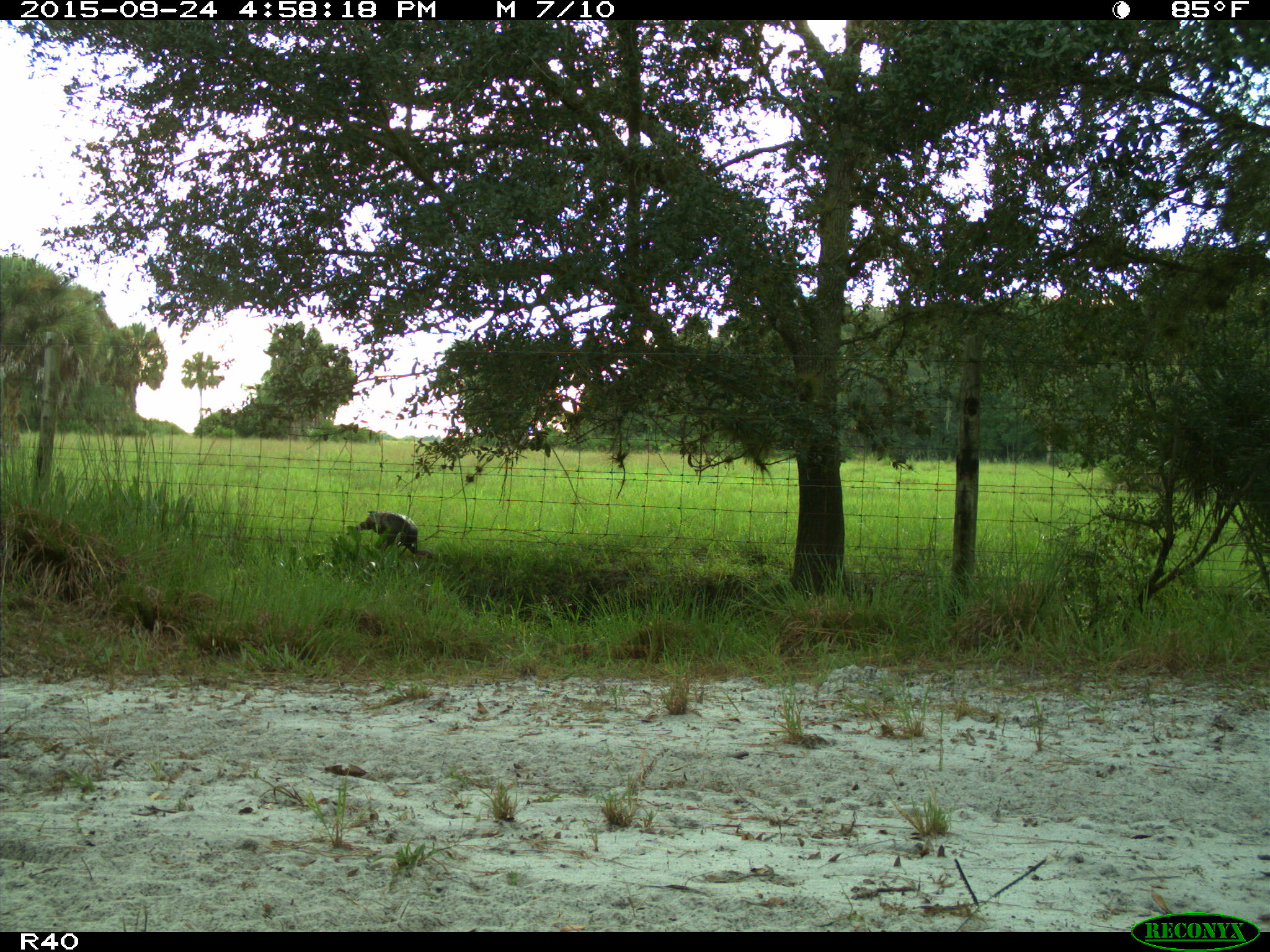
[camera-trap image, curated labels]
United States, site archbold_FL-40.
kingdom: Animalia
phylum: Chordata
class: Aves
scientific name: Aves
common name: birds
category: unidentified bird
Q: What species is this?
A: Unidentified bird (birds) (Aves).